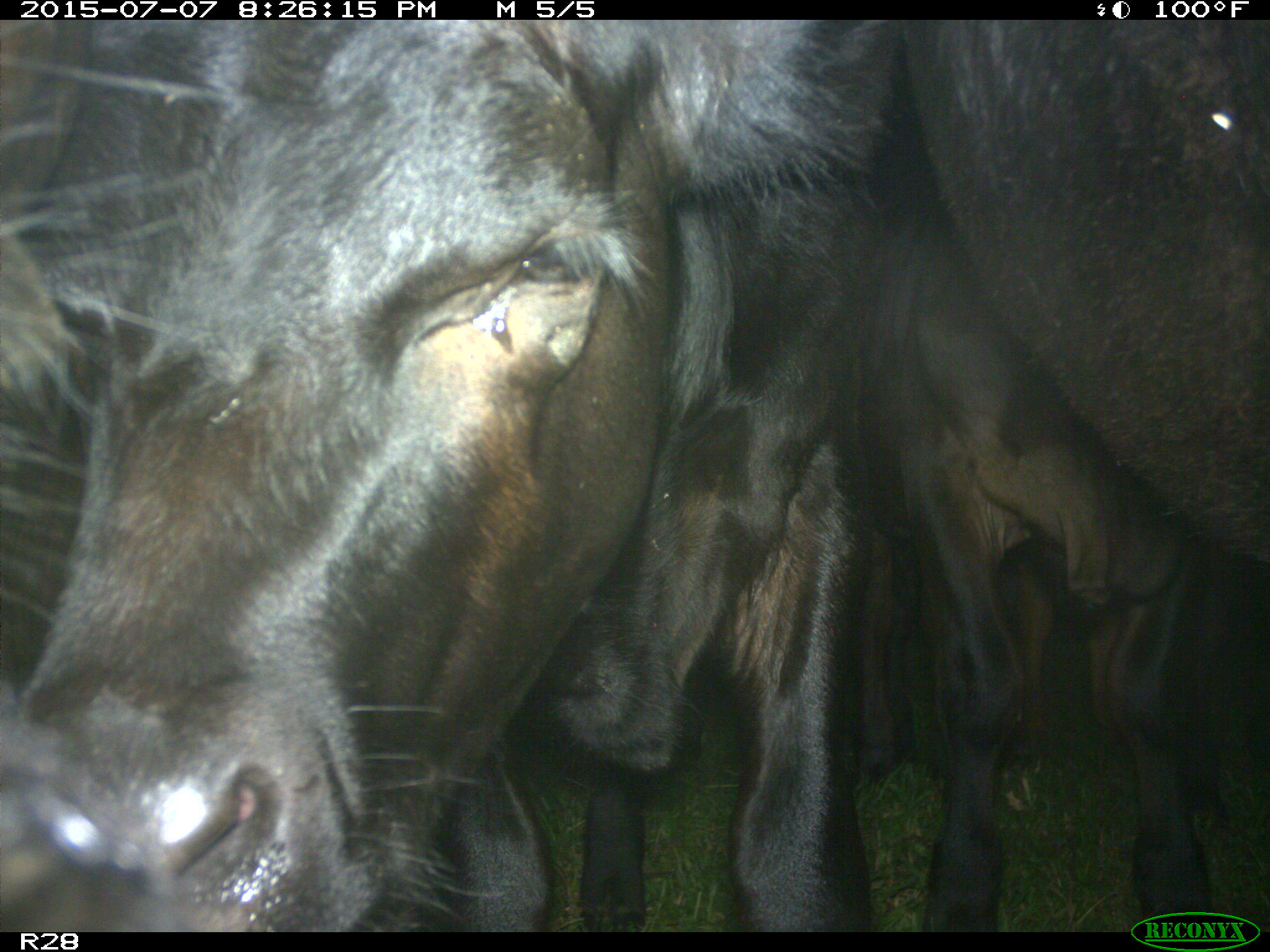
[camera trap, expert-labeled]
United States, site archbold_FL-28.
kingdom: Animalia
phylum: Chordata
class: Mammalia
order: Artiodactyla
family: Bovidae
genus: Bos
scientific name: Bos taurus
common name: domestic cow